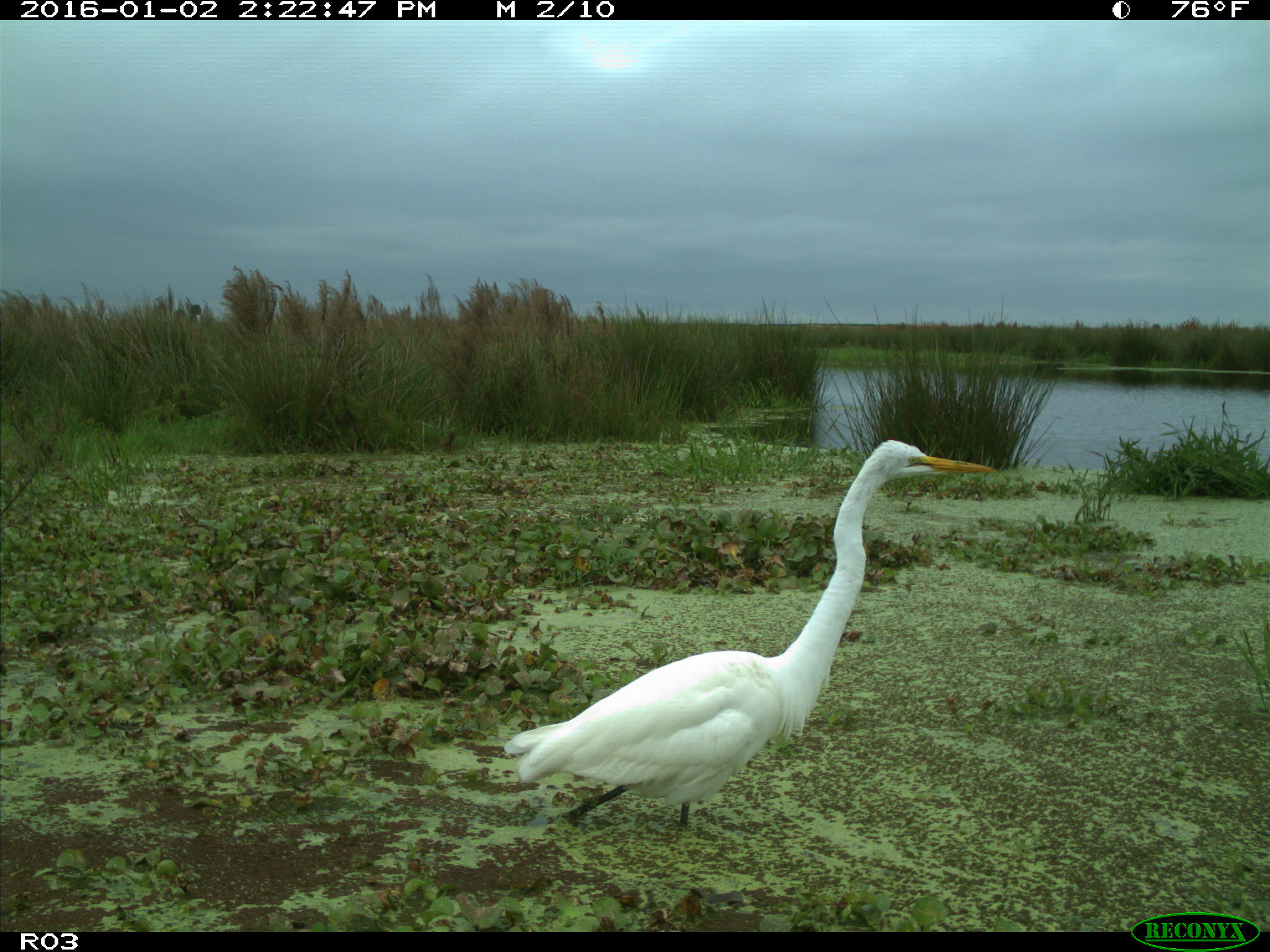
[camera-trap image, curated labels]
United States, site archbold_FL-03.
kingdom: Animalia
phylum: Chordata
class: Aves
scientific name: Aves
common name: birds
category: unidentified bird